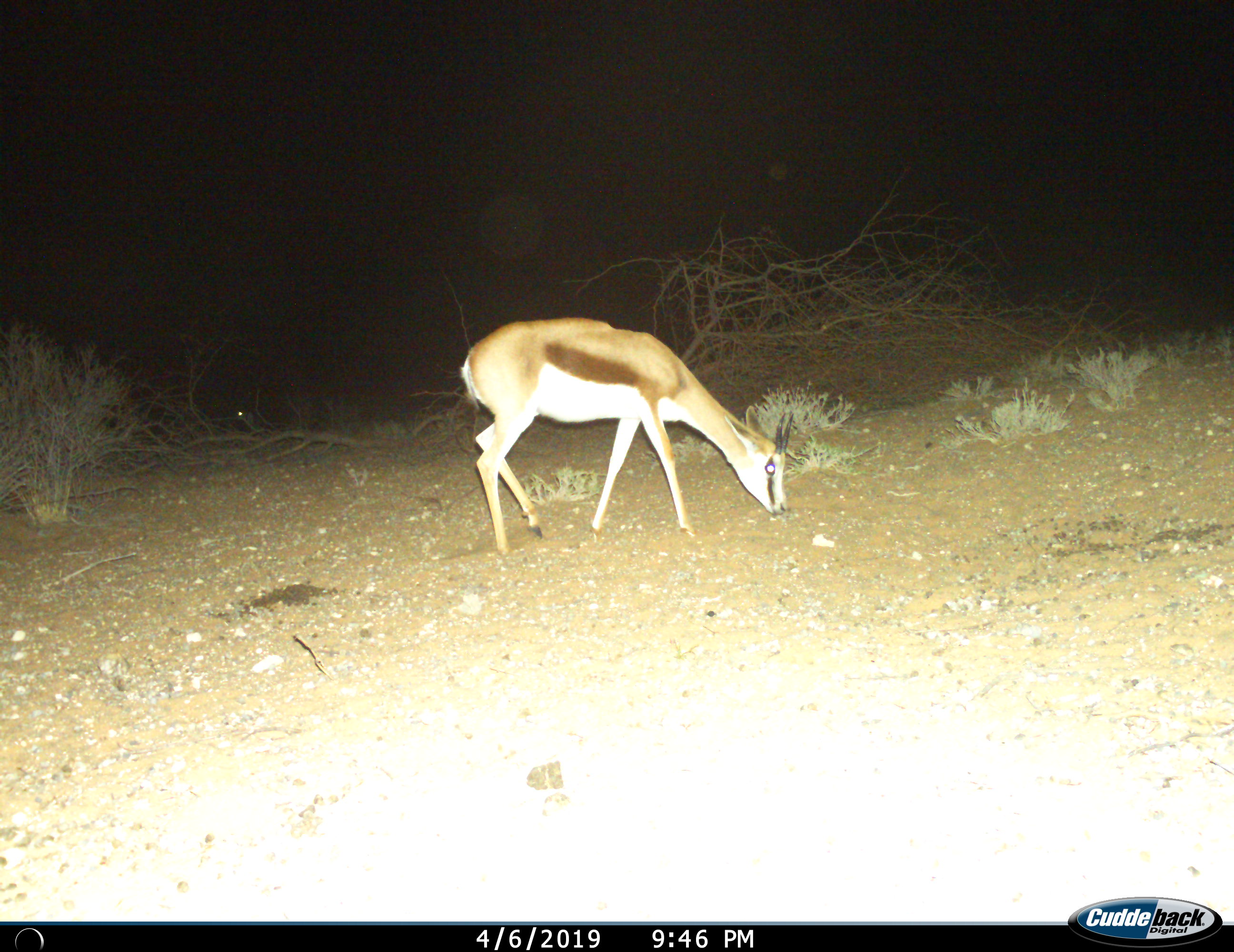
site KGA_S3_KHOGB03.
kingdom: Animalia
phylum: Chordata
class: Mammalia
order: Artiodactyla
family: Bovidae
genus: Antidorcas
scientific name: Antidorcas marsupialis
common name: springbok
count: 1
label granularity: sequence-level